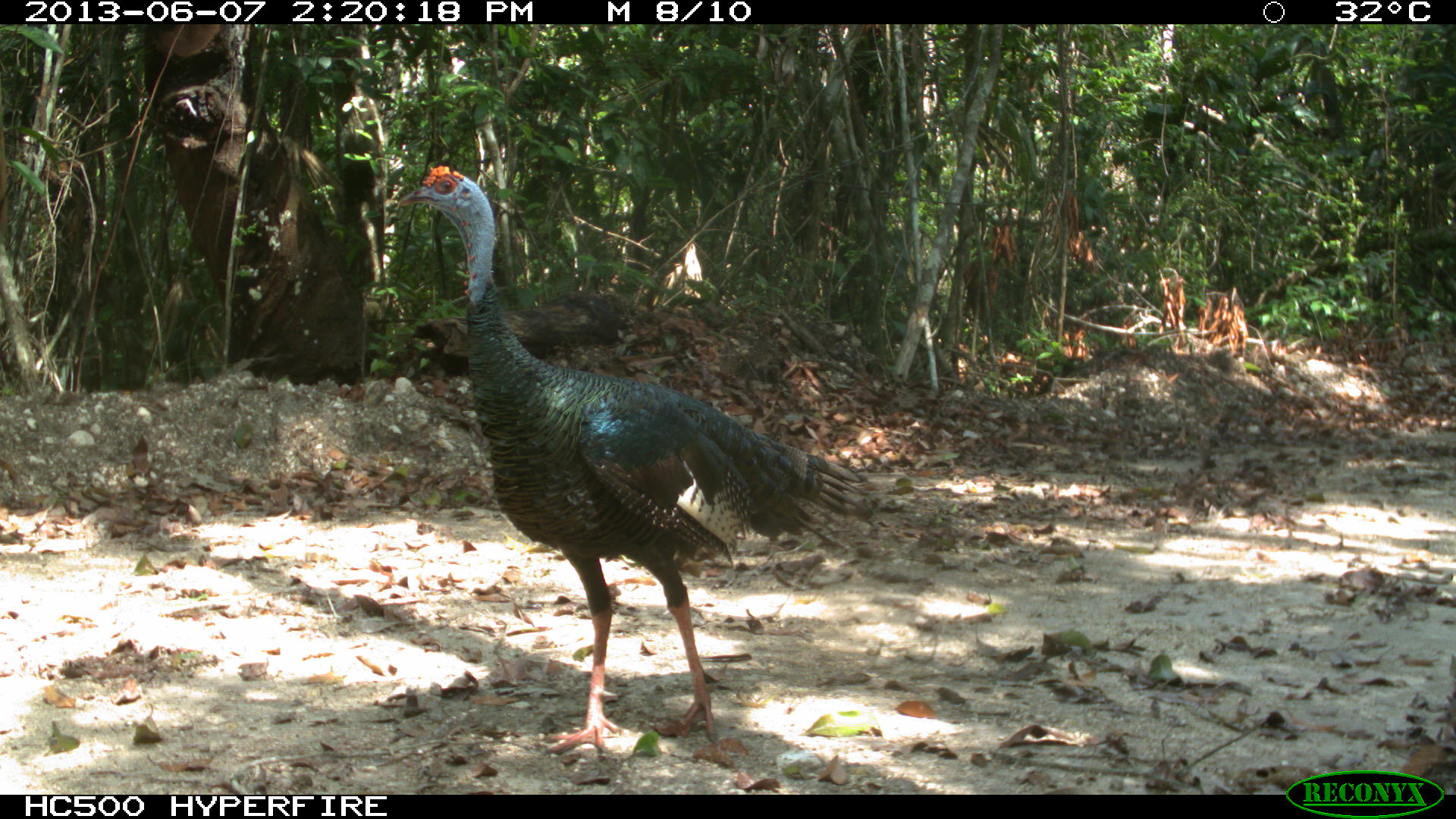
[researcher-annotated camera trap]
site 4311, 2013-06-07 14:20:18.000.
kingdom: Animalia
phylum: Chordata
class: Aves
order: Galliformes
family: Phasianidae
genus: Meleagris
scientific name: Meleagris ocellata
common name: ocellated turkey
Meleagris ocellata (ocellated turkey), count 1, sex male.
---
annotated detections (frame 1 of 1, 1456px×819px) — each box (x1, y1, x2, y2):
meleagris ocellata: (398, 165, 873, 756)